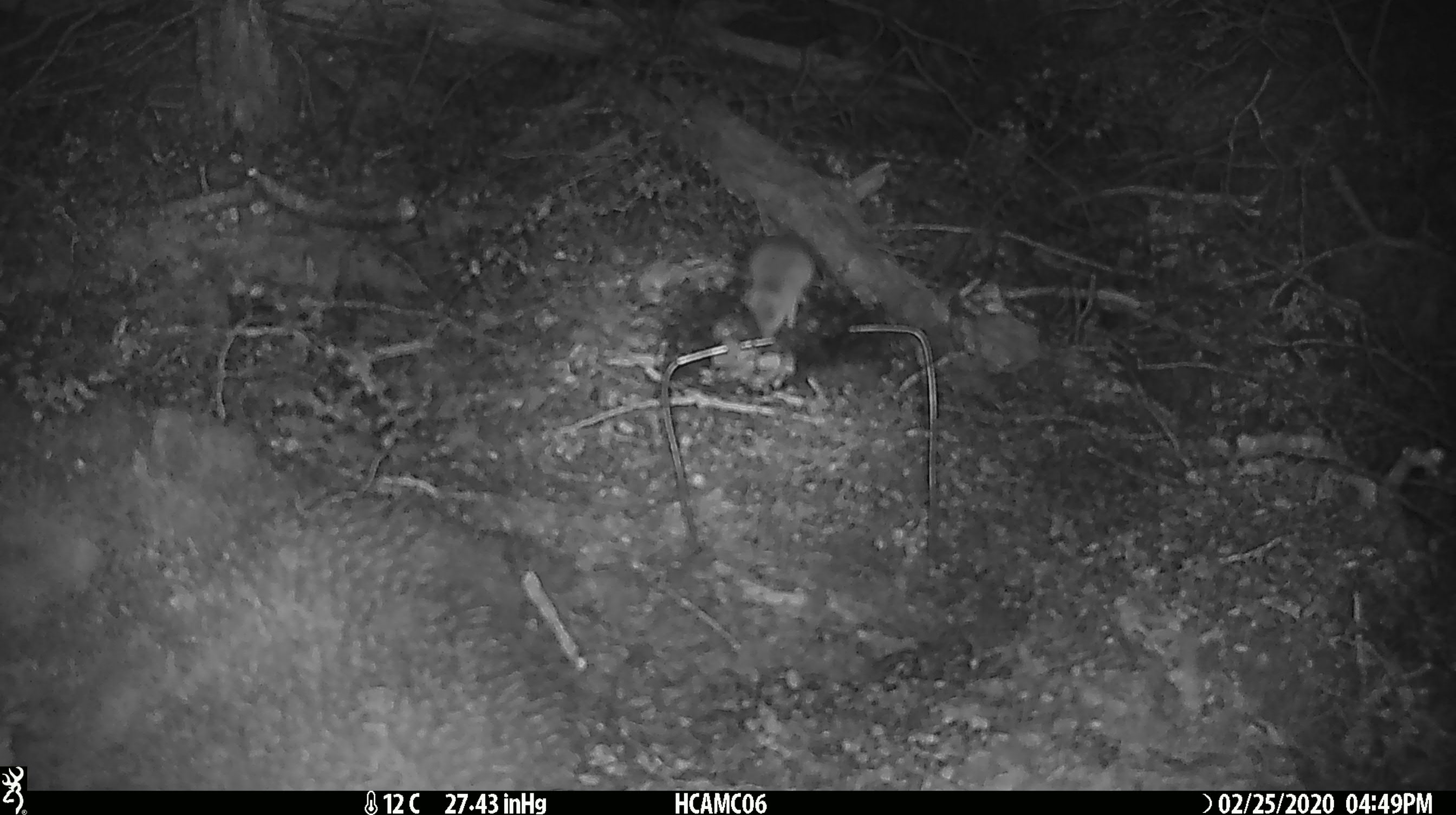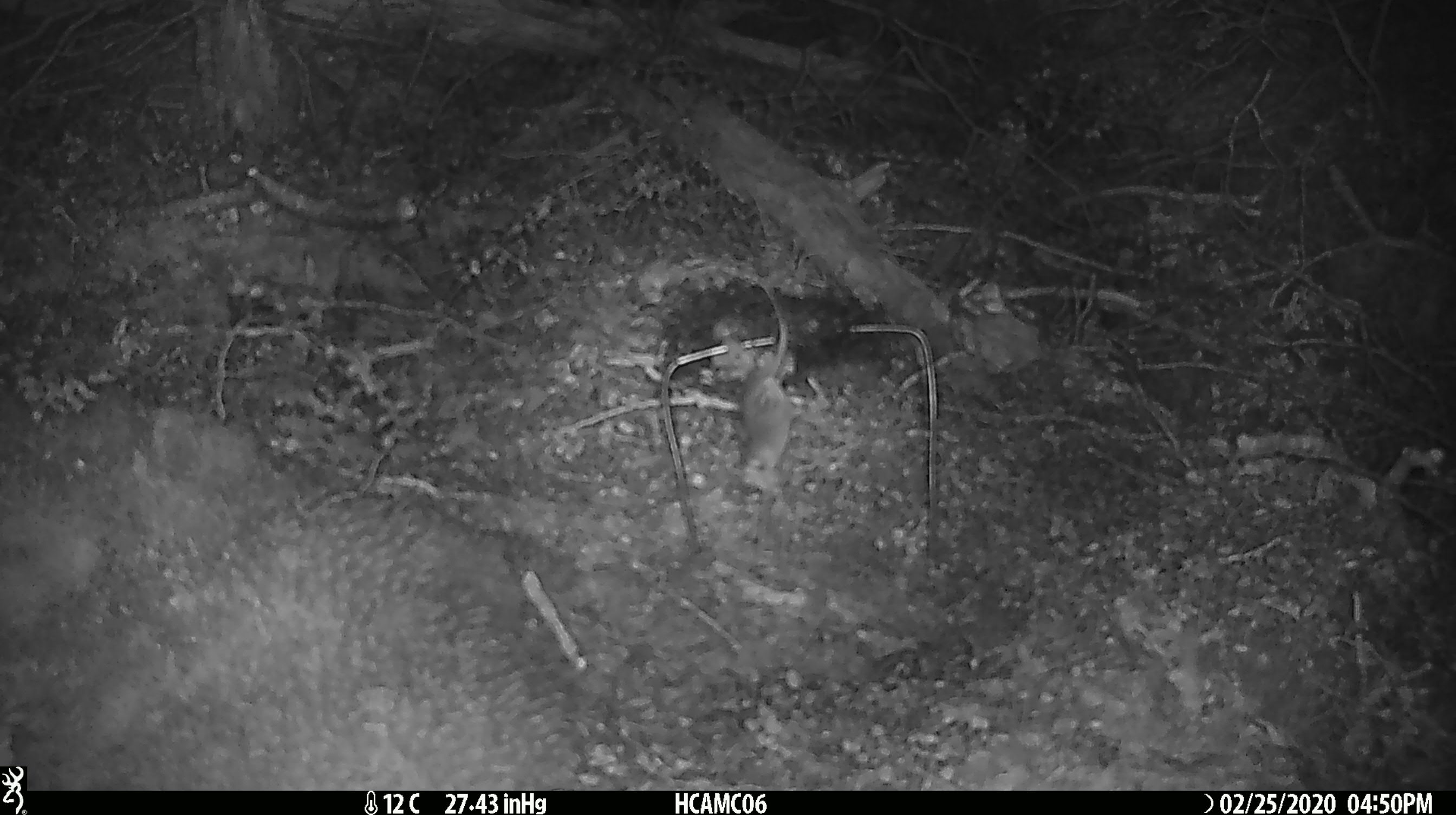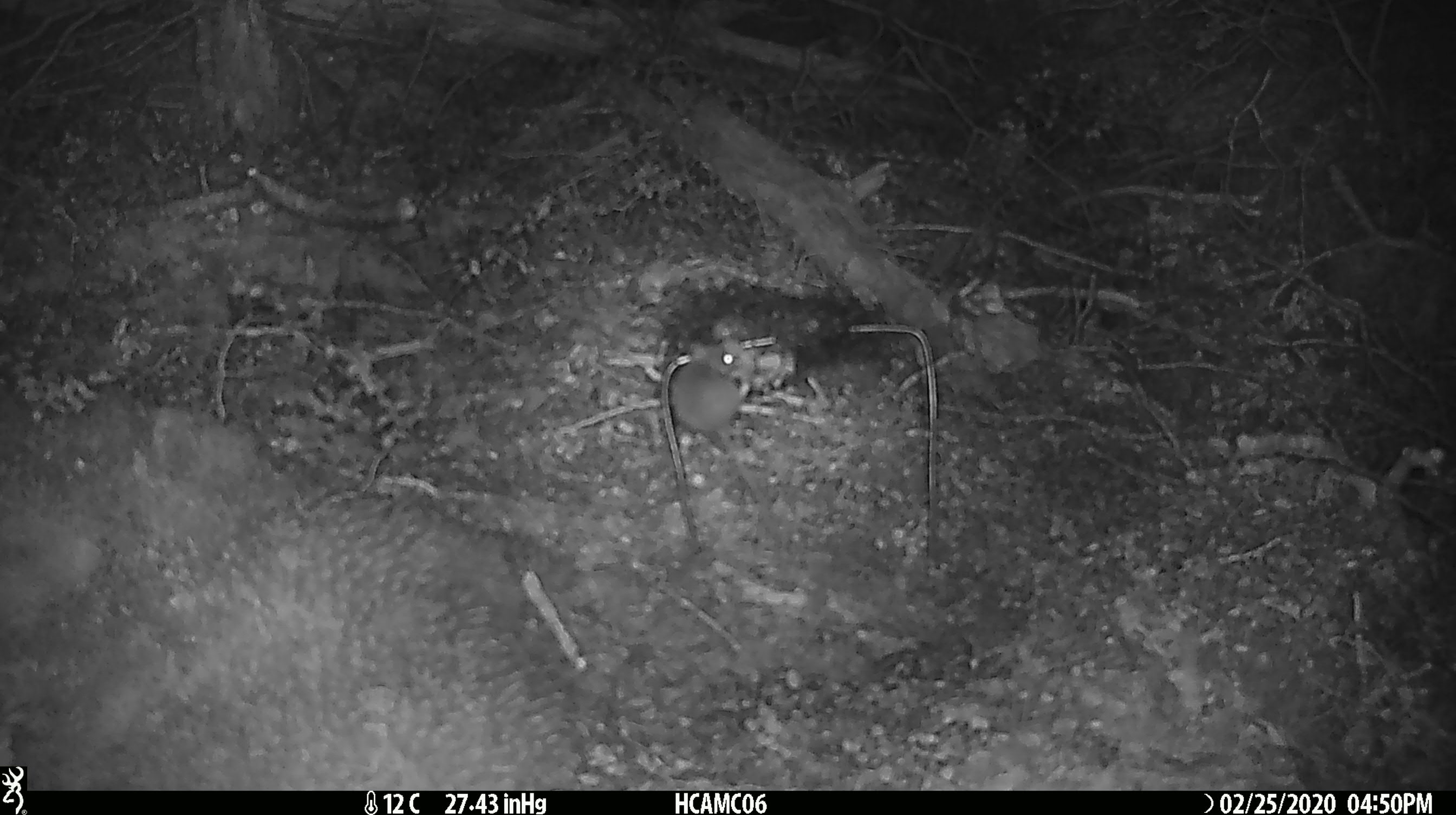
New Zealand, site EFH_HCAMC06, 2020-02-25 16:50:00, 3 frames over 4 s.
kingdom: Animalia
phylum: Chordata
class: Mammalia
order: Rodentia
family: Muridae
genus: Mus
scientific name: Mus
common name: mouse